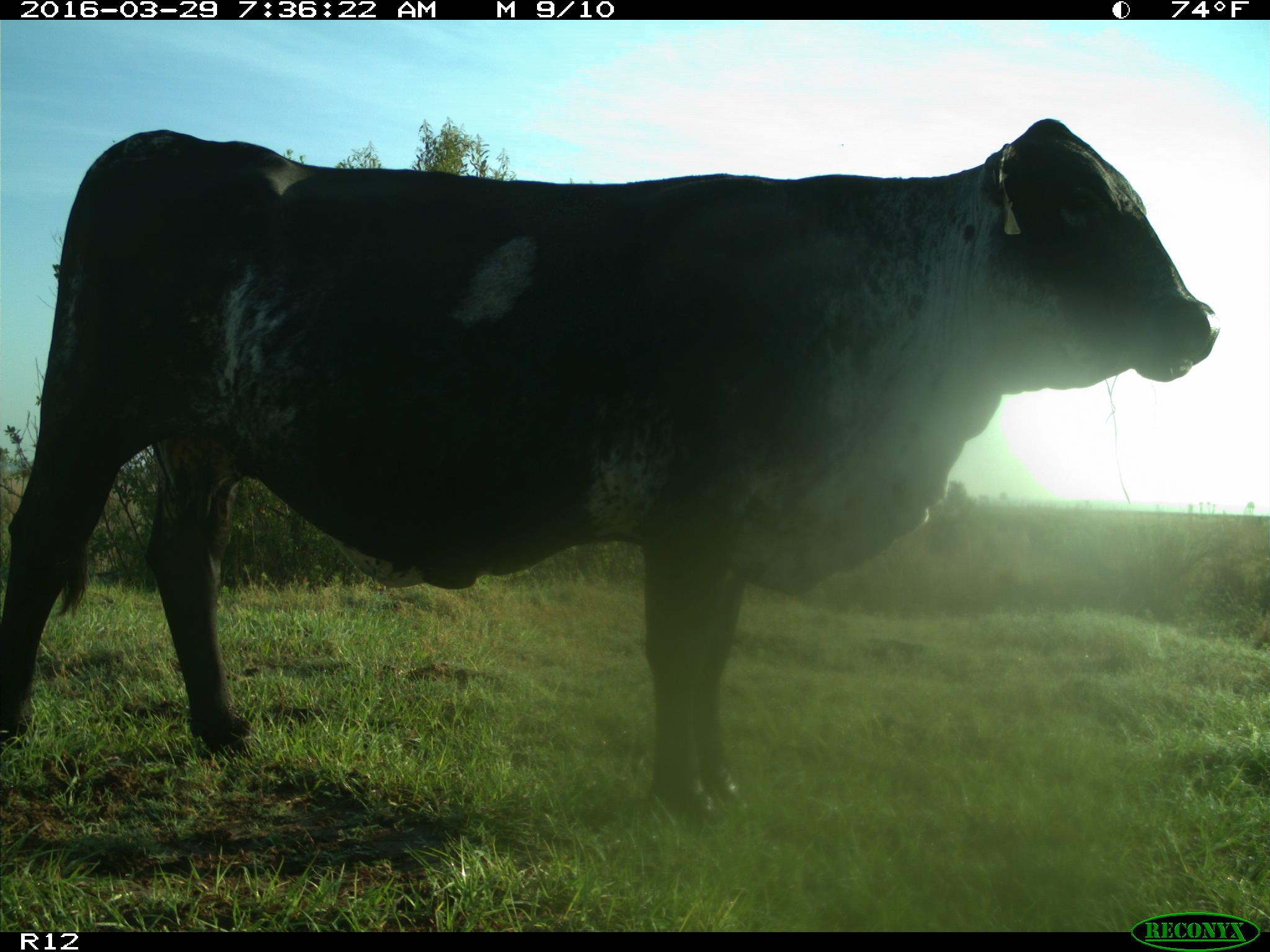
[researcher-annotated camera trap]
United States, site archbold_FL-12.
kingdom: Animalia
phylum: Chordata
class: Mammalia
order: Artiodactyla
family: Bovidae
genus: Bos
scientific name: Bos taurus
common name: domestic cow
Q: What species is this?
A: Bos taurus (domestic cow).